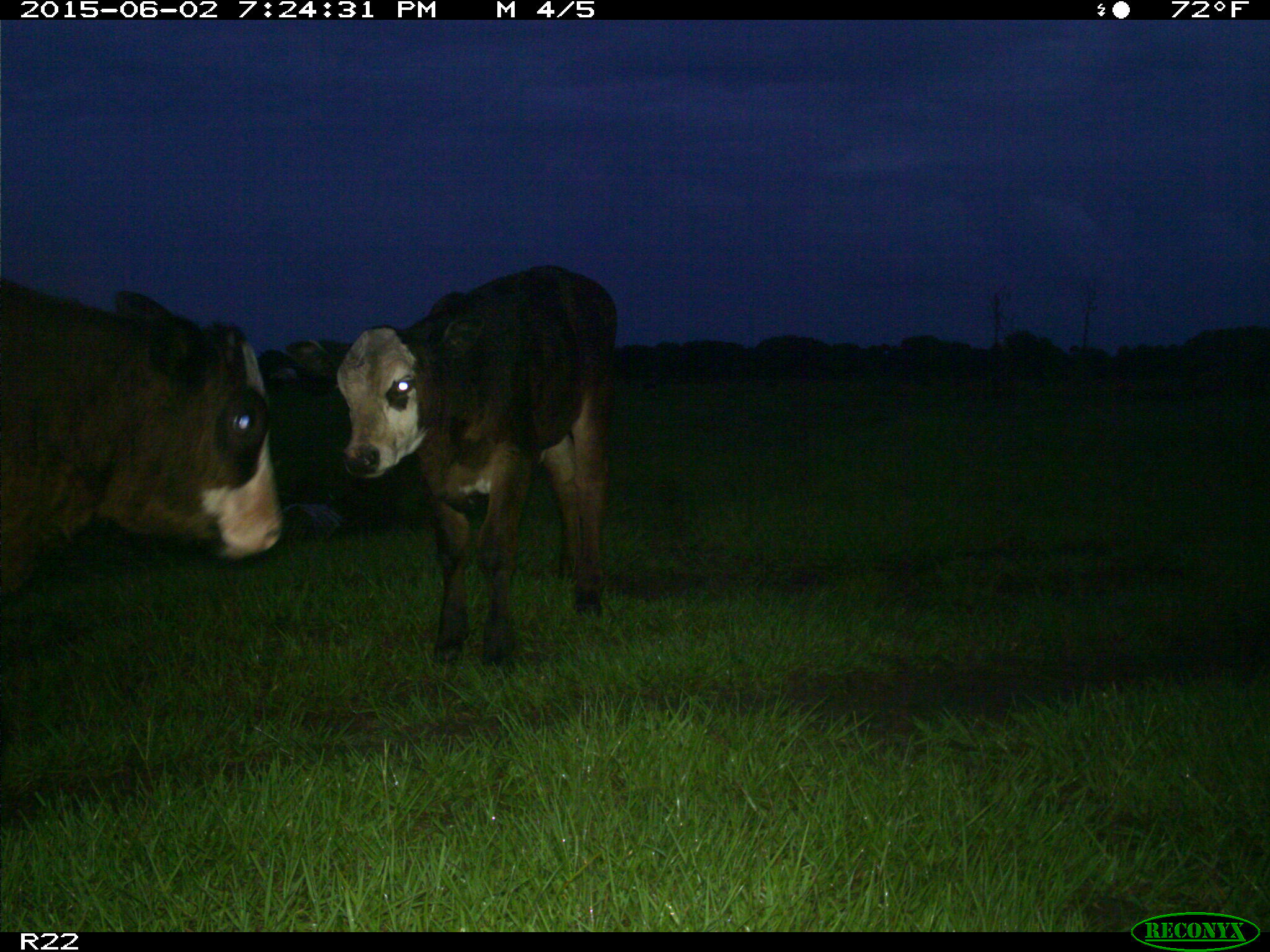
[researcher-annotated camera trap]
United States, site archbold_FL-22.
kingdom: Animalia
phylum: Chordata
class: Mammalia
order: Artiodactyla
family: Bovidae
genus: Bos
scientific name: Bos taurus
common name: domestic cow